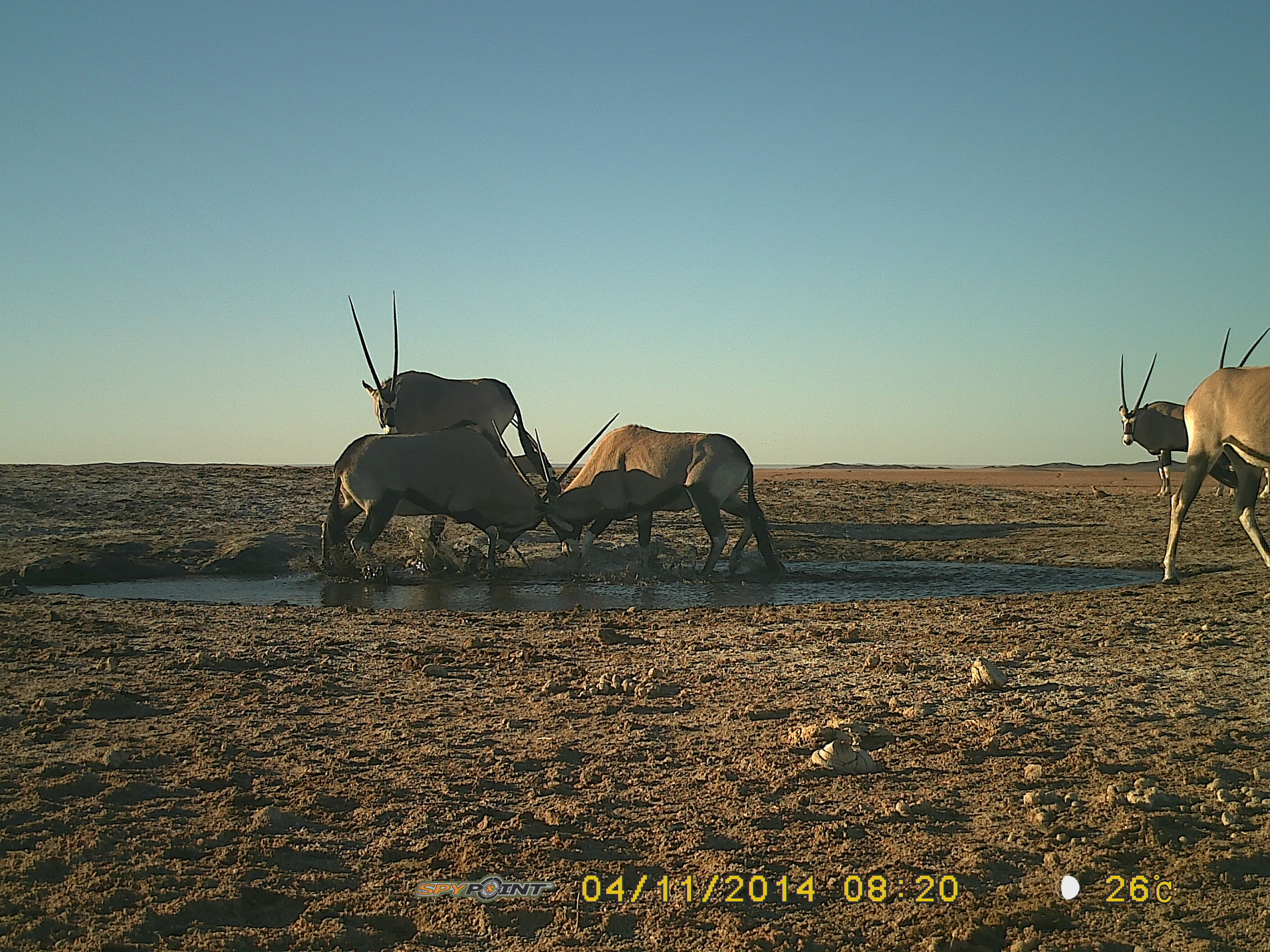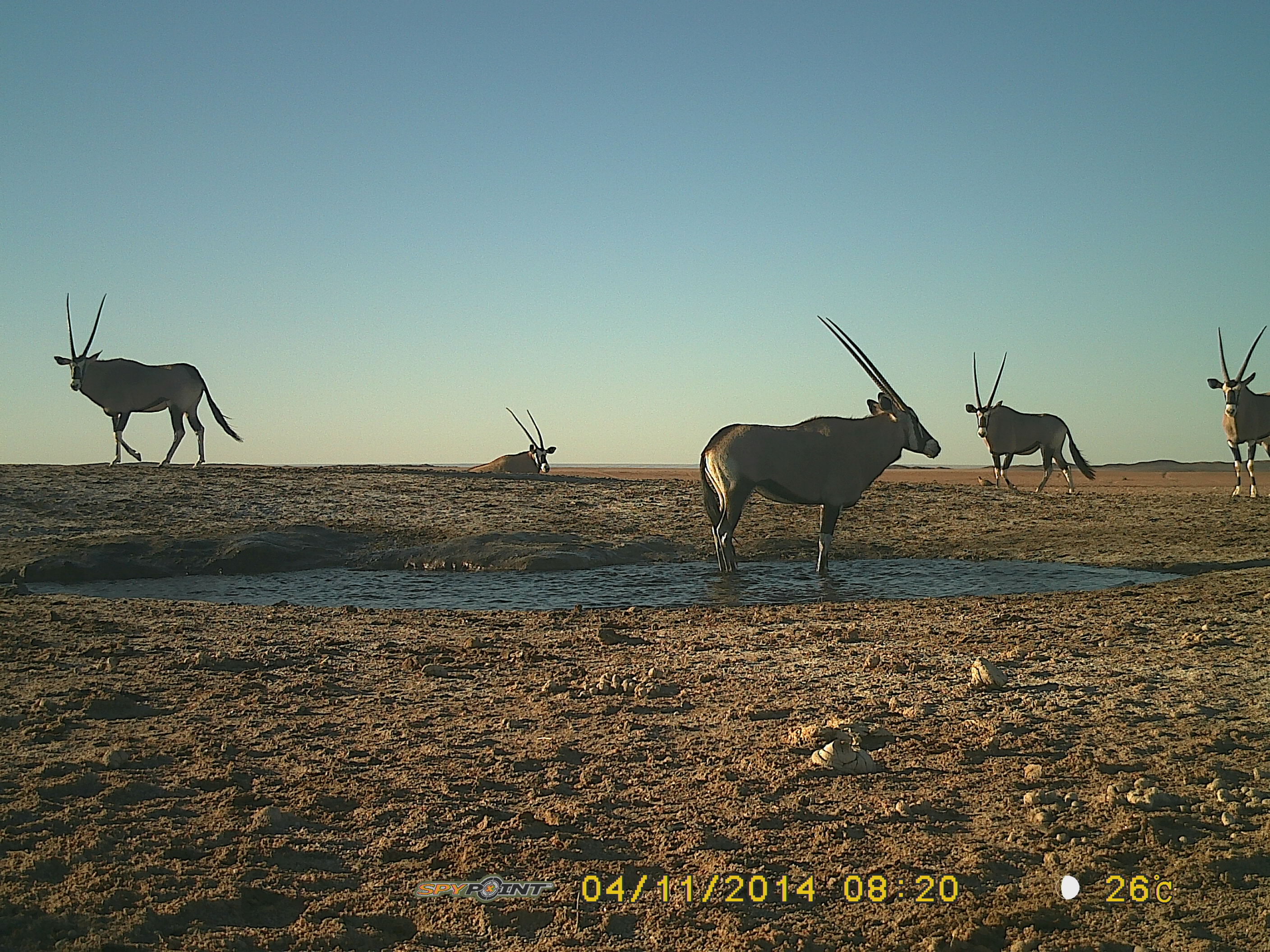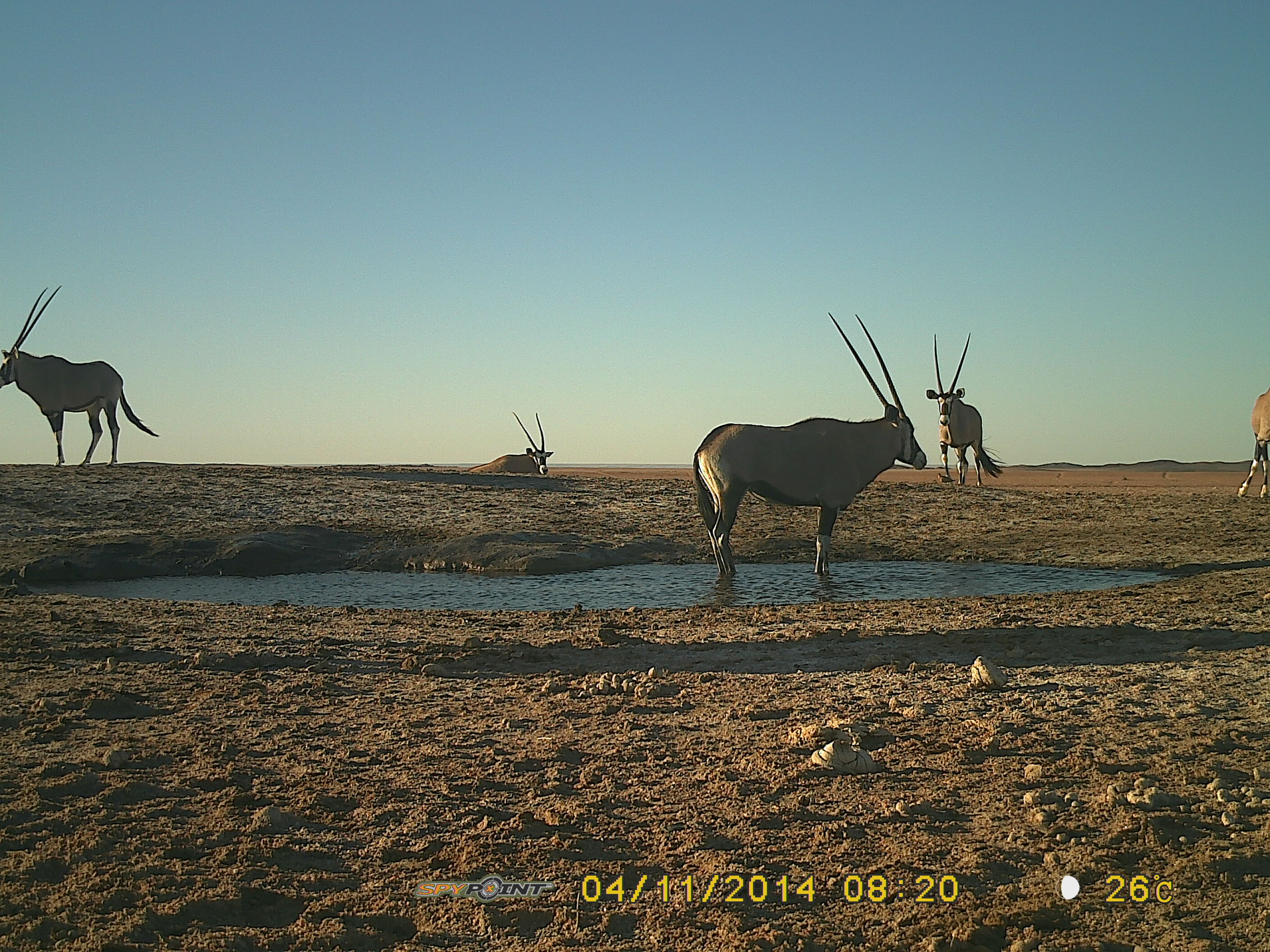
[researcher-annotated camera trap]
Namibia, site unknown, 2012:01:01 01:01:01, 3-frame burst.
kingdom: Animalia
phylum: Chordata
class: Mammalia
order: Artiodactyla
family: Bovidae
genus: Oryx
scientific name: Oryx gazella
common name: gemsbok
Oryx gazella (gemsbok).